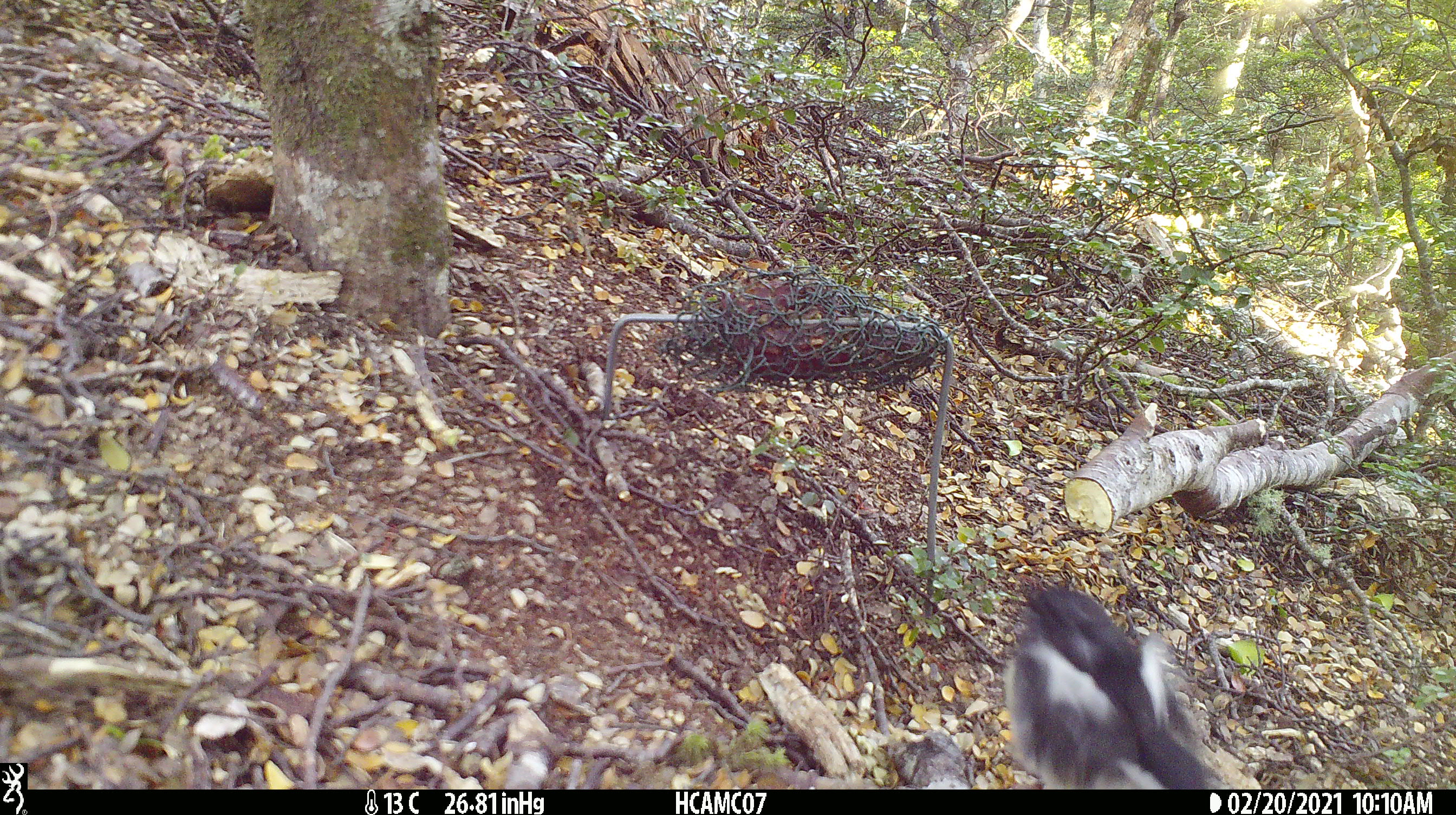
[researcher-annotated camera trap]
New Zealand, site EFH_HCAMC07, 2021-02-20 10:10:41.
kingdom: Animalia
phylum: Chordata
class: Aves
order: Passeriformes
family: Petroicidae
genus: Petroica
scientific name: Petroica macrocephala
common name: tomtit